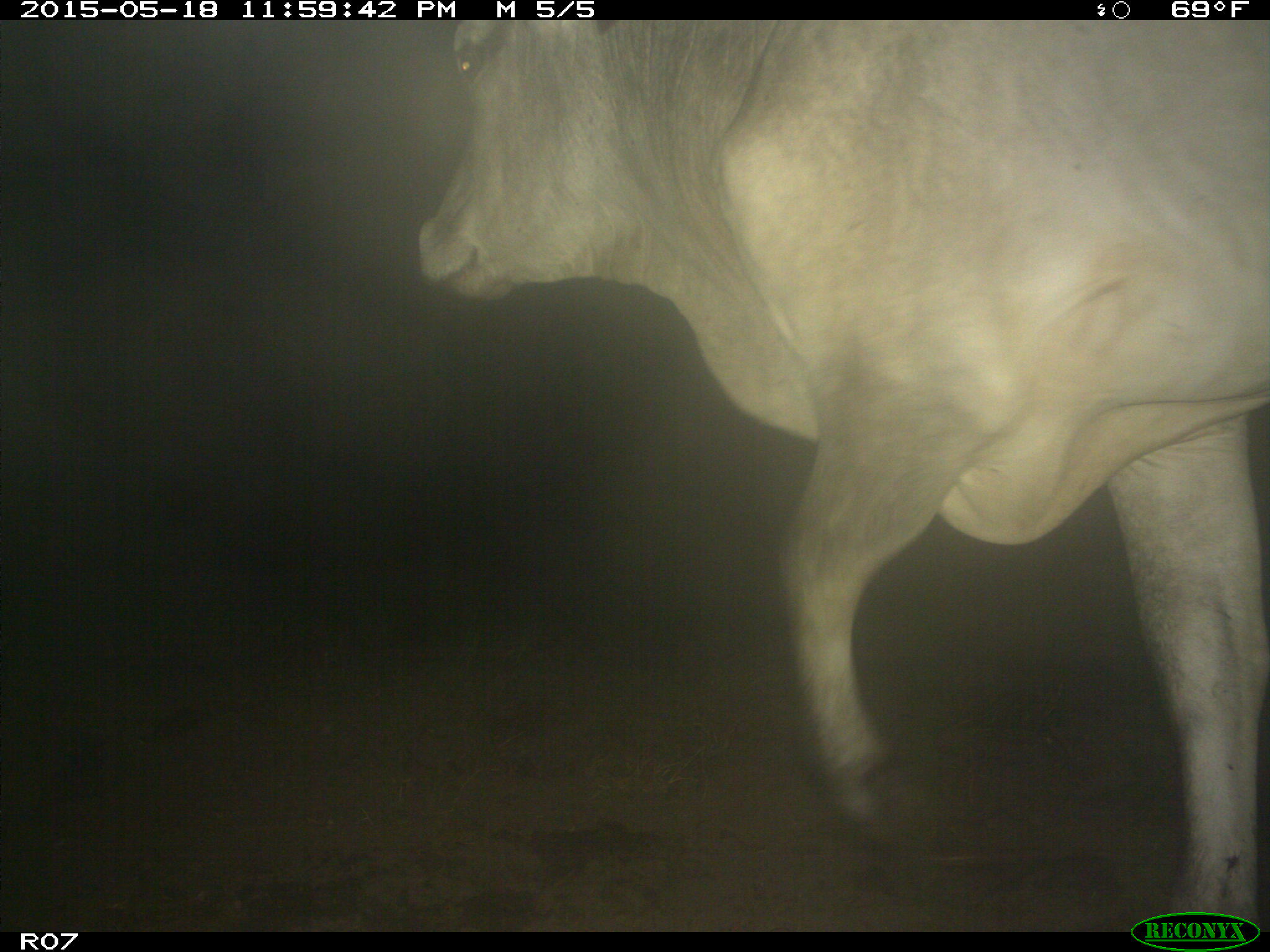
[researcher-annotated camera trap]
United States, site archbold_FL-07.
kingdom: Animalia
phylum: Chordata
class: Mammalia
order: Artiodactyla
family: Bovidae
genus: Bos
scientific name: Bos taurus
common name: domestic cow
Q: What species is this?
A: Bos taurus (domestic cow).